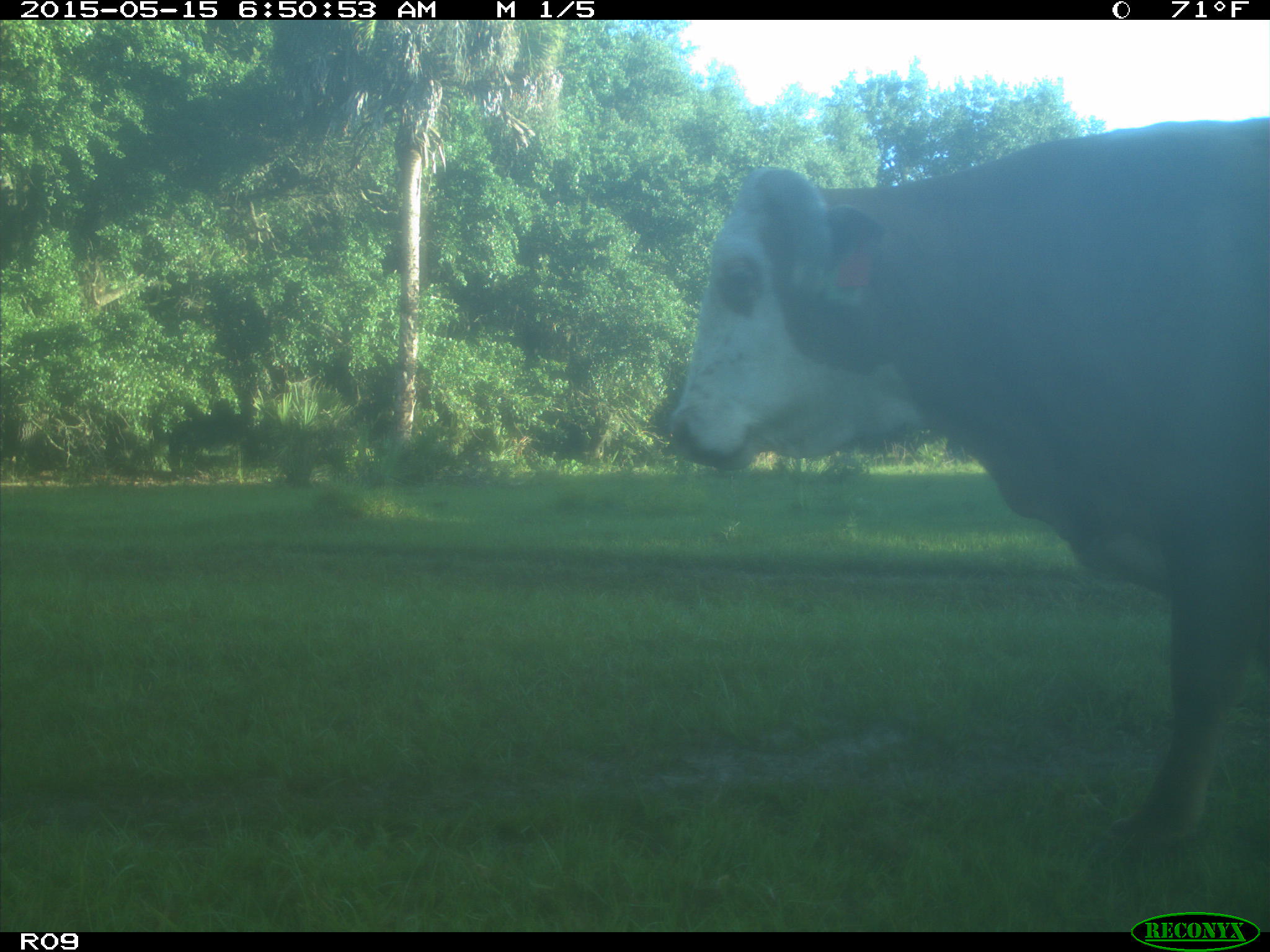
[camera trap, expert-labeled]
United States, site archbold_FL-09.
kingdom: Animalia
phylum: Chordata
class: Mammalia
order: Artiodactyla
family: Bovidae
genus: Bos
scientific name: Bos taurus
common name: domestic cow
Bos taurus (domestic cow).